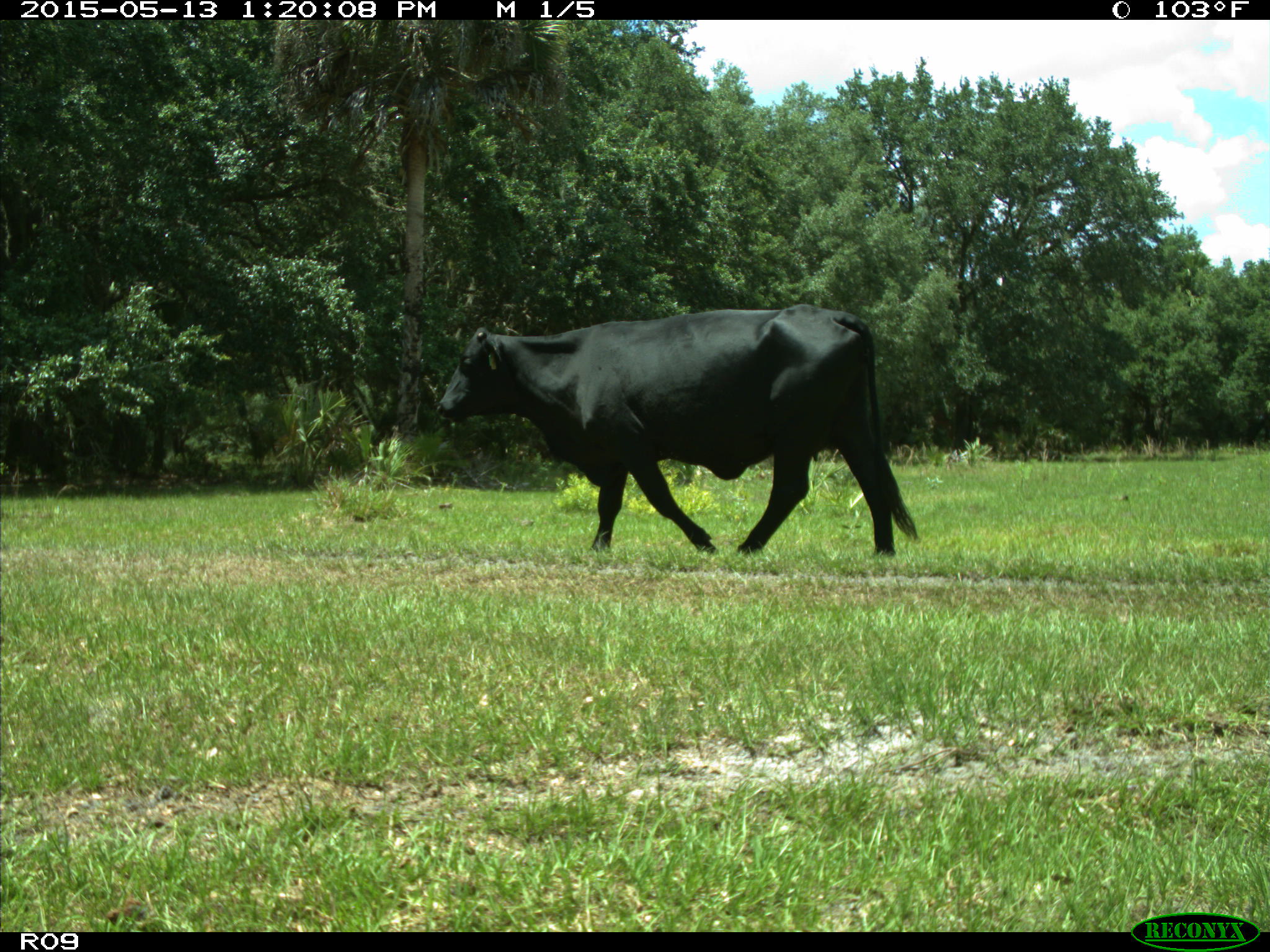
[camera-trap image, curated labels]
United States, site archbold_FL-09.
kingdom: Animalia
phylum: Chordata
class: Mammalia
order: Artiodactyla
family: Bovidae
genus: Bos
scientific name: Bos taurus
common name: domestic cow